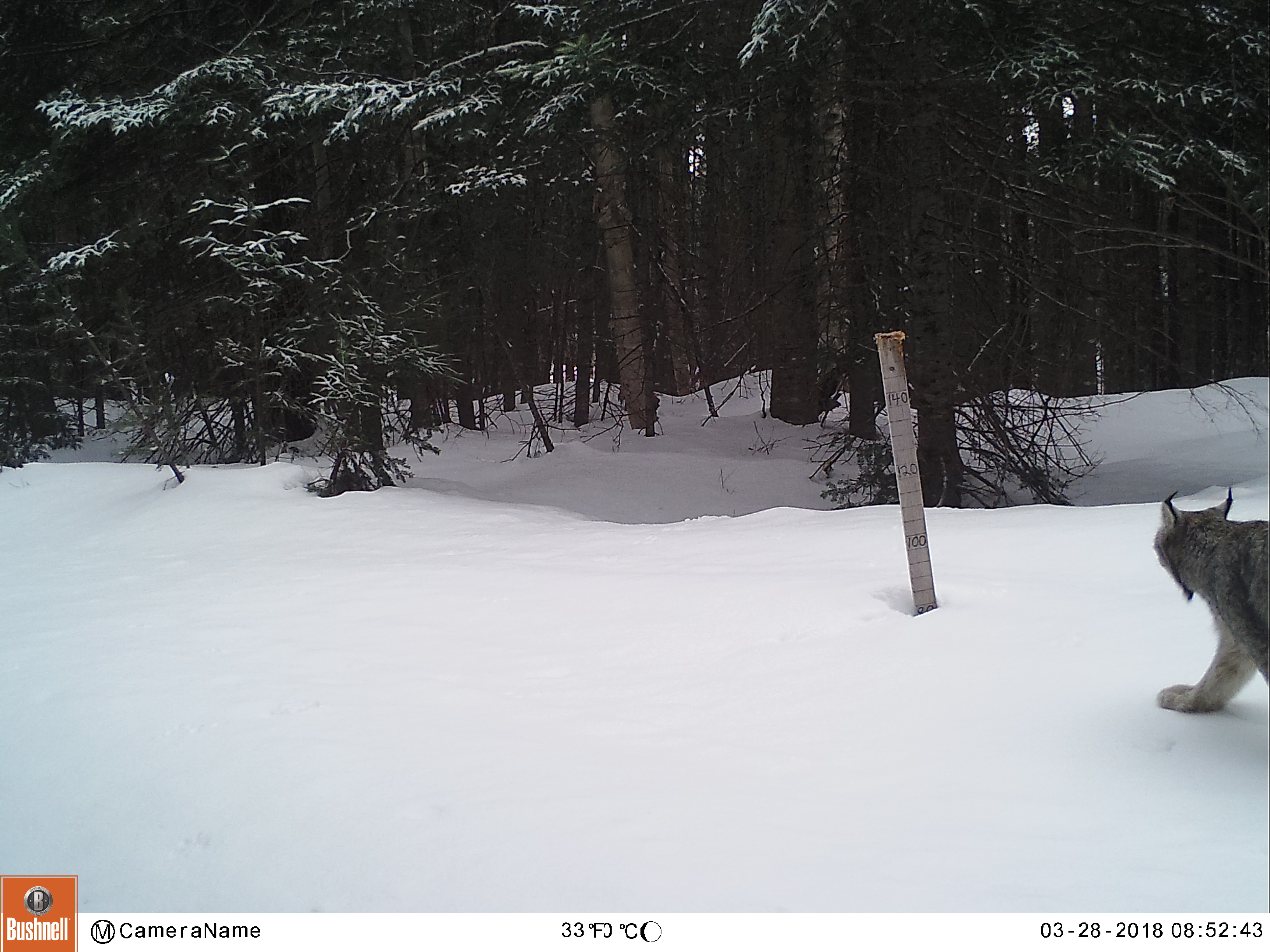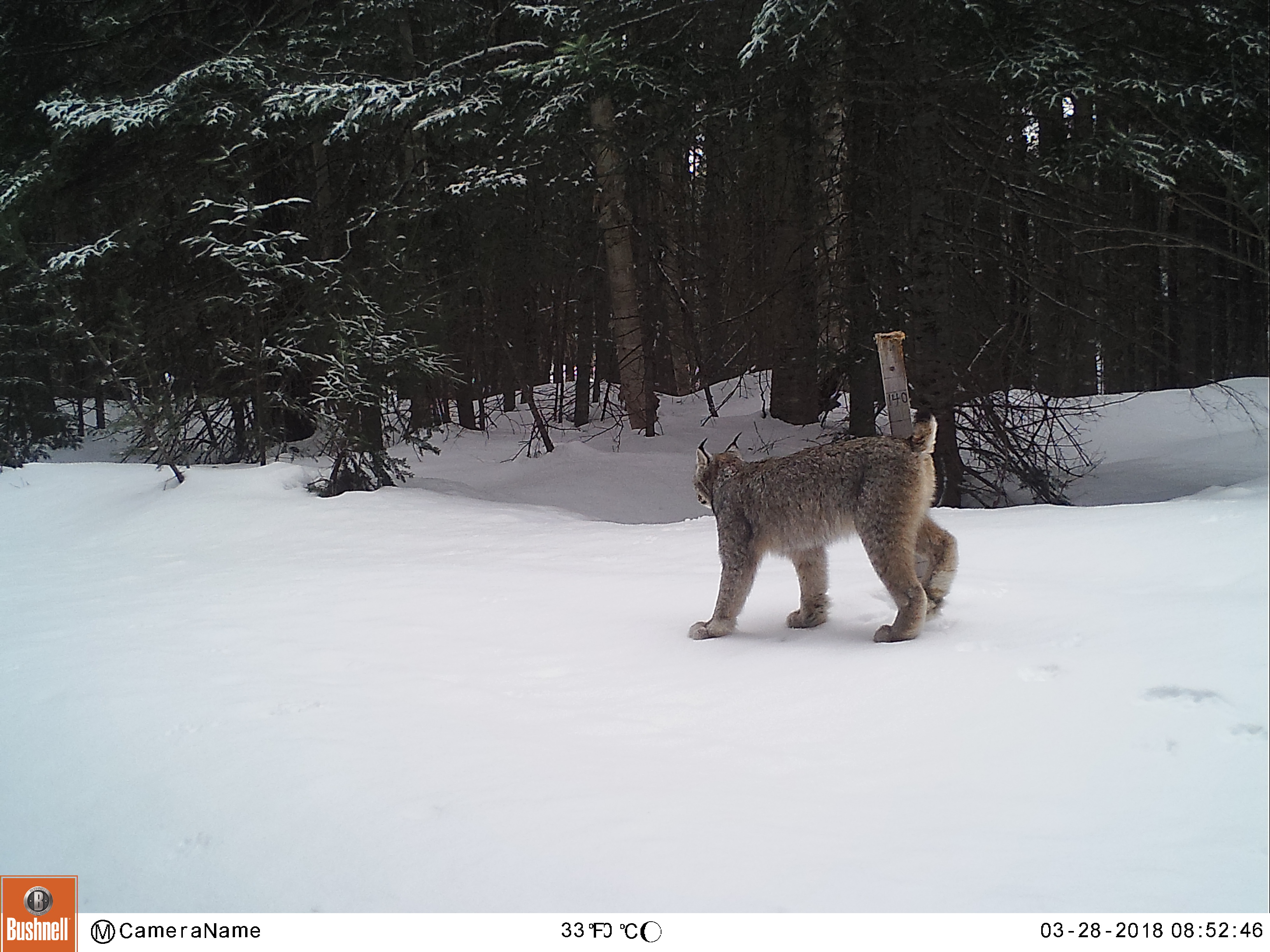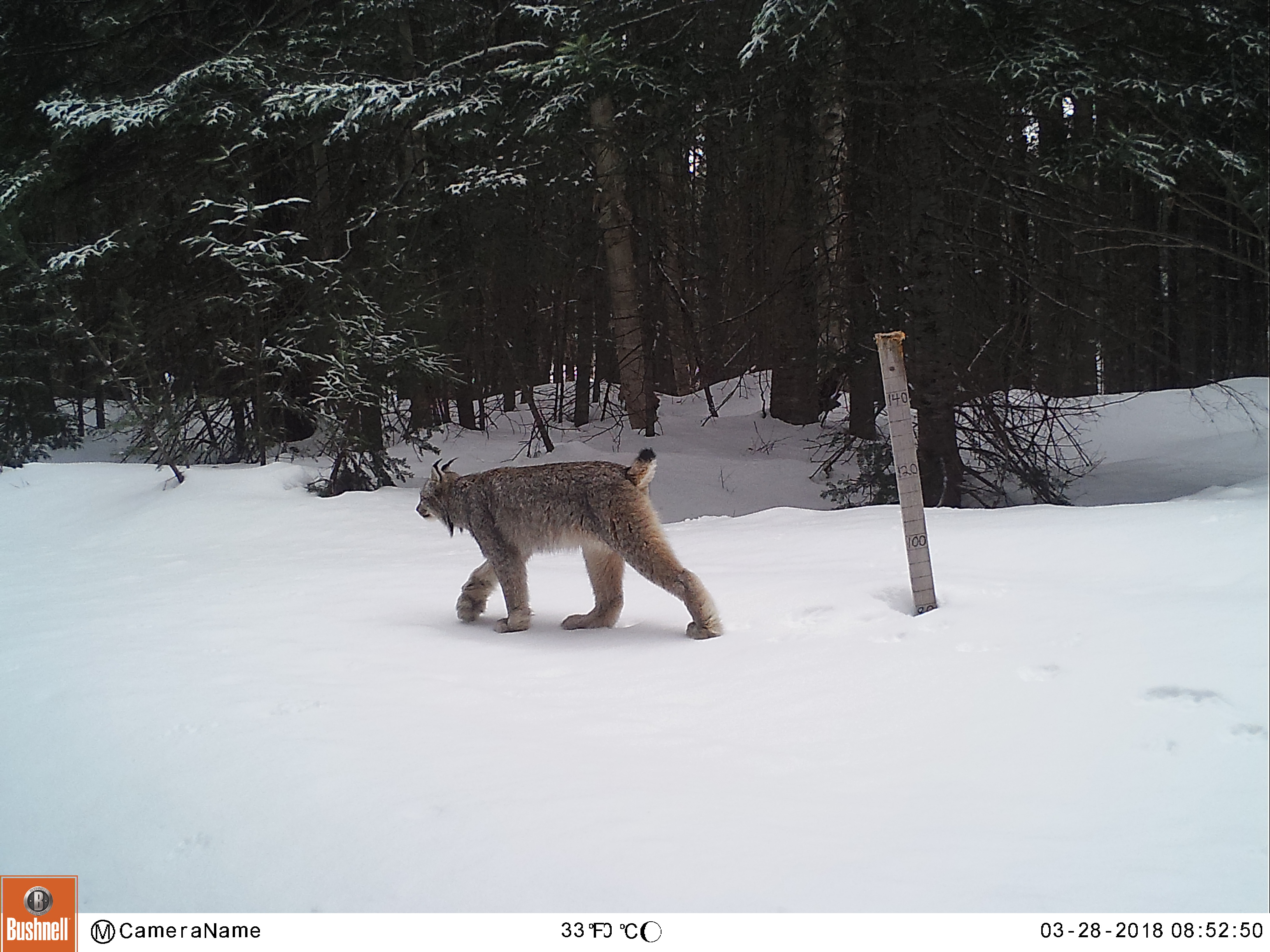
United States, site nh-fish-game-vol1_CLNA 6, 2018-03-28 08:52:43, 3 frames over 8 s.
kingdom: Animalia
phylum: Chordata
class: Mammalia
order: Carnivora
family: Felidae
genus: Lynx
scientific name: Lynx canadensis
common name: canada lynx